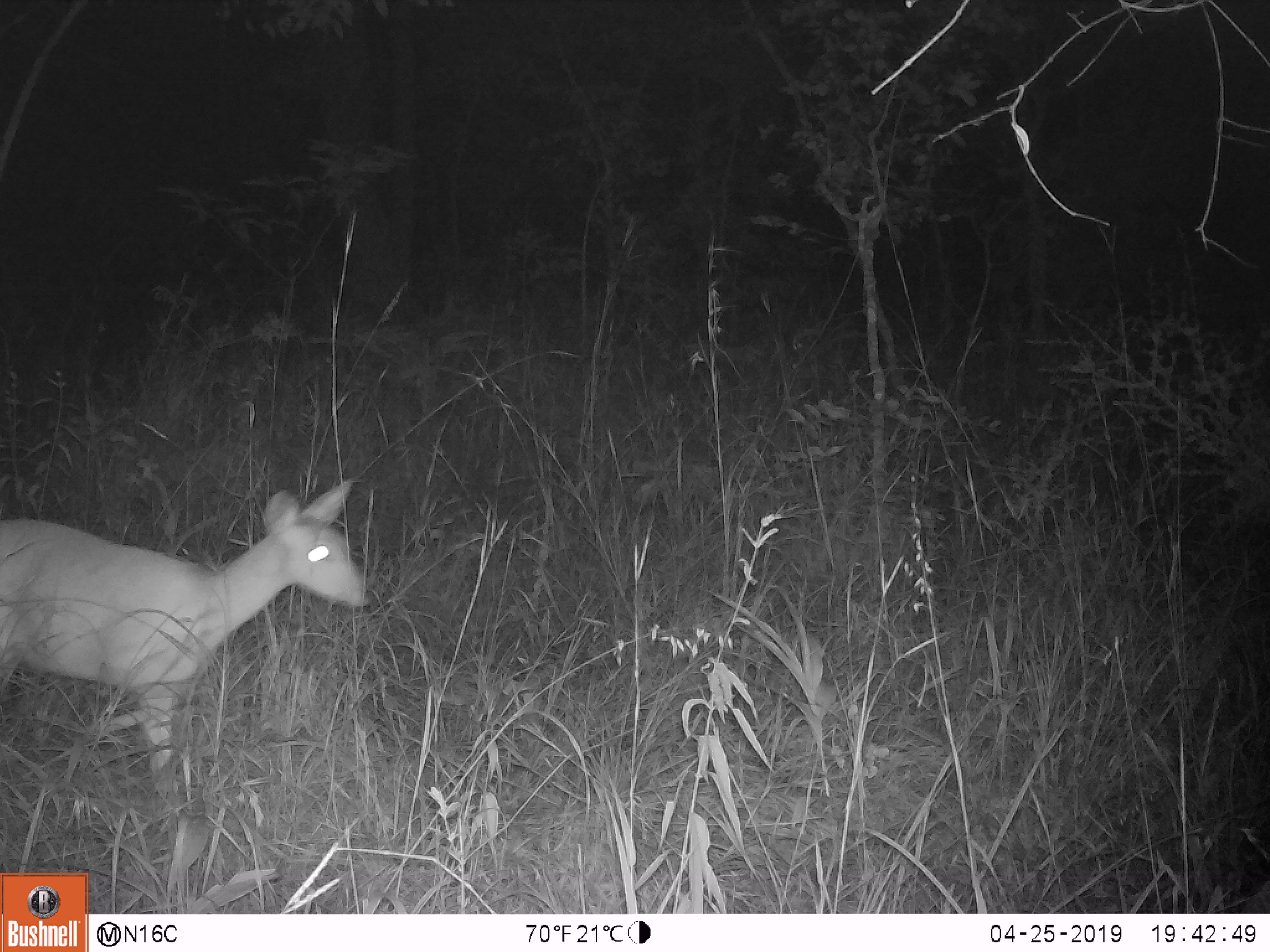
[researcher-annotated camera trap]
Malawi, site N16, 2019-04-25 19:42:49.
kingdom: Animalia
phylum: Chordata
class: Mammalia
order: Artiodactyla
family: Bovidae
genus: Redunca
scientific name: Redunca arundinum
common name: southern reedbuck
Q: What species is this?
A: Southern reedbuck (Redunca arundinum).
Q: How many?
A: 1.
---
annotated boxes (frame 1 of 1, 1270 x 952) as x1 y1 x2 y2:
southern reedbuck: 0 472 367 813